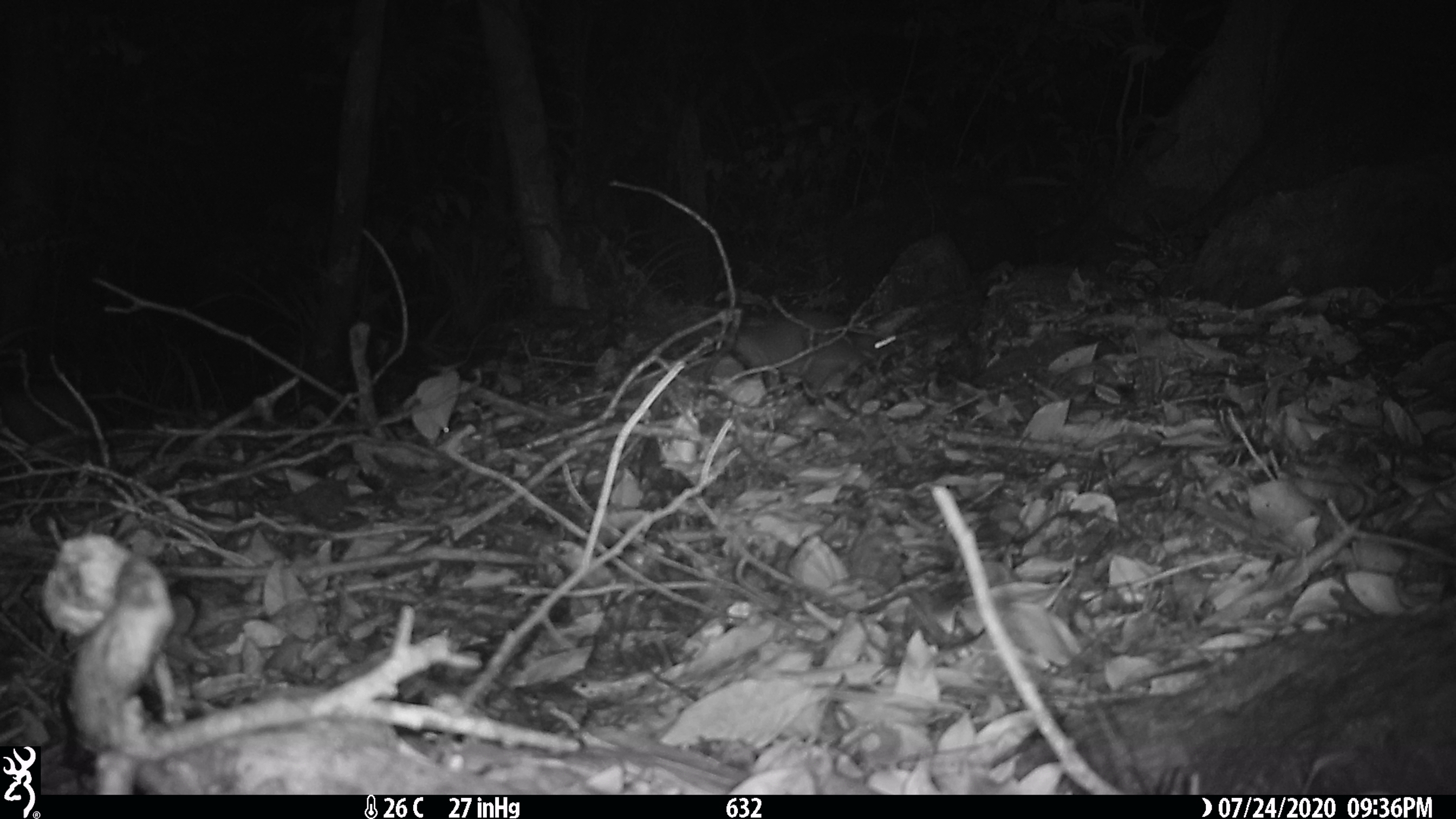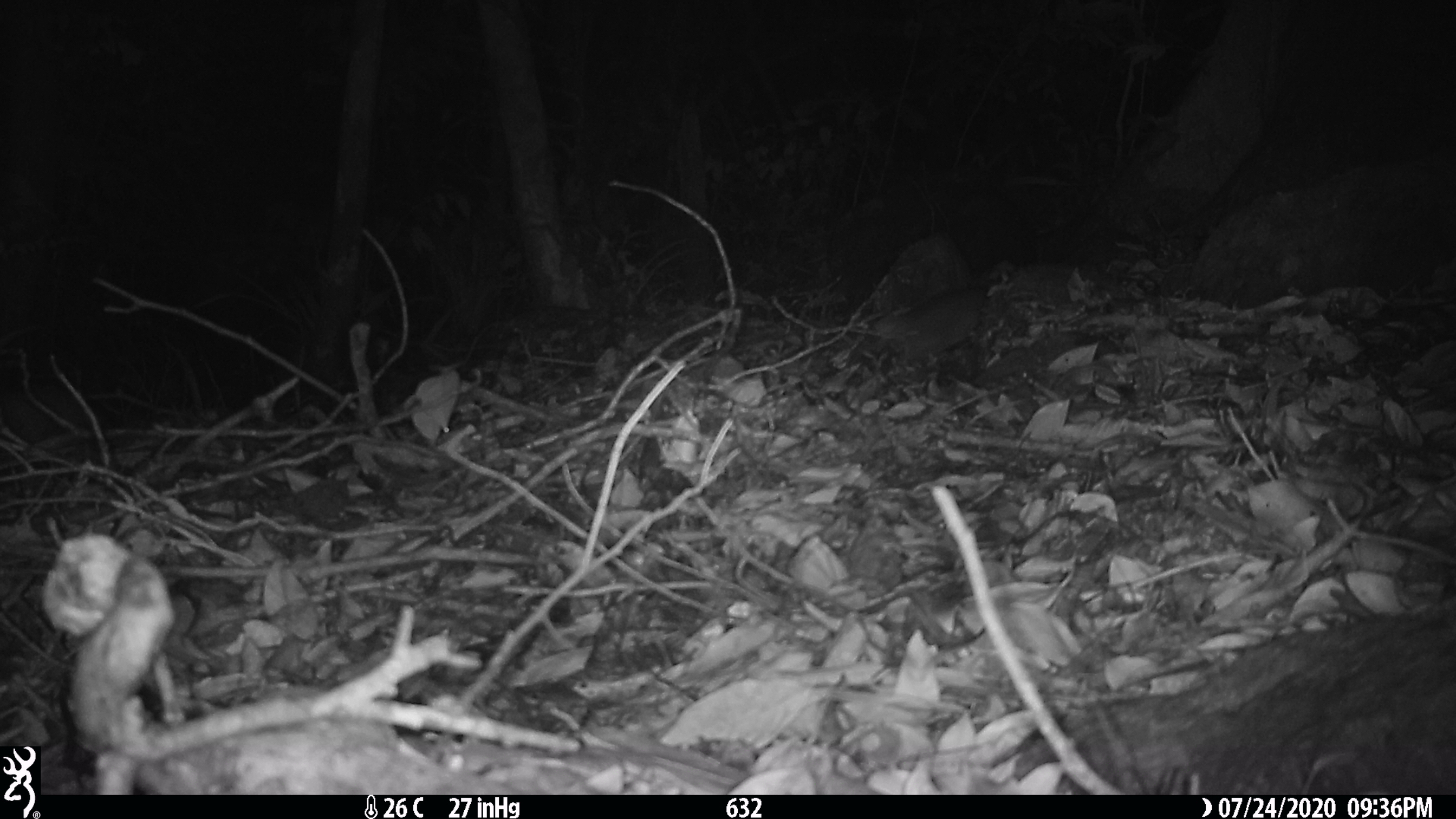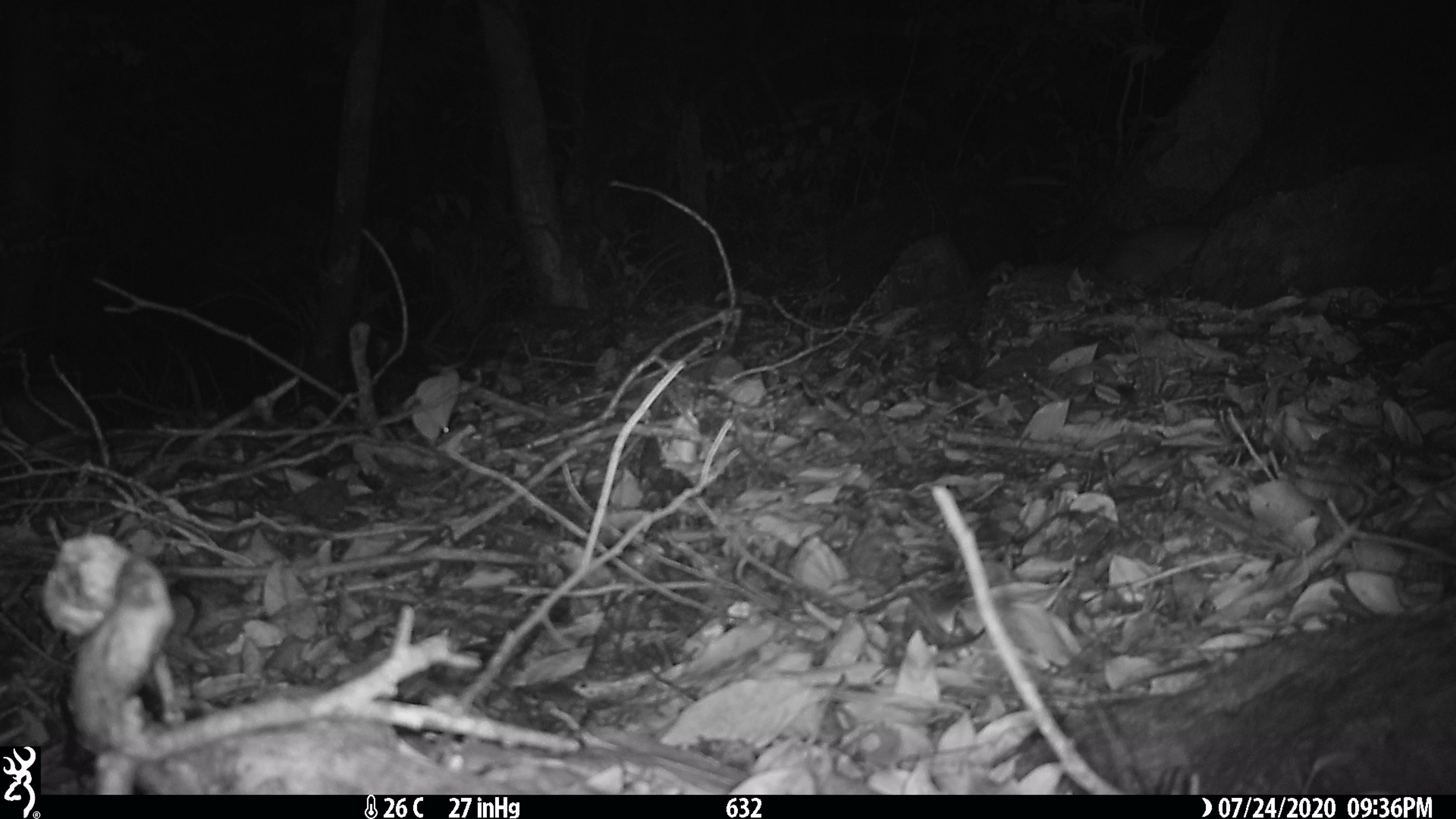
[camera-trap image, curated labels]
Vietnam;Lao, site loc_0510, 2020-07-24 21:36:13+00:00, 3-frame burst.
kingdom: Animalia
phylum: Chordata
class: Mammalia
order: Rodentia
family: Muridae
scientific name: Muridae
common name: old-world mice and rats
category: unidentified murid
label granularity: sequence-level